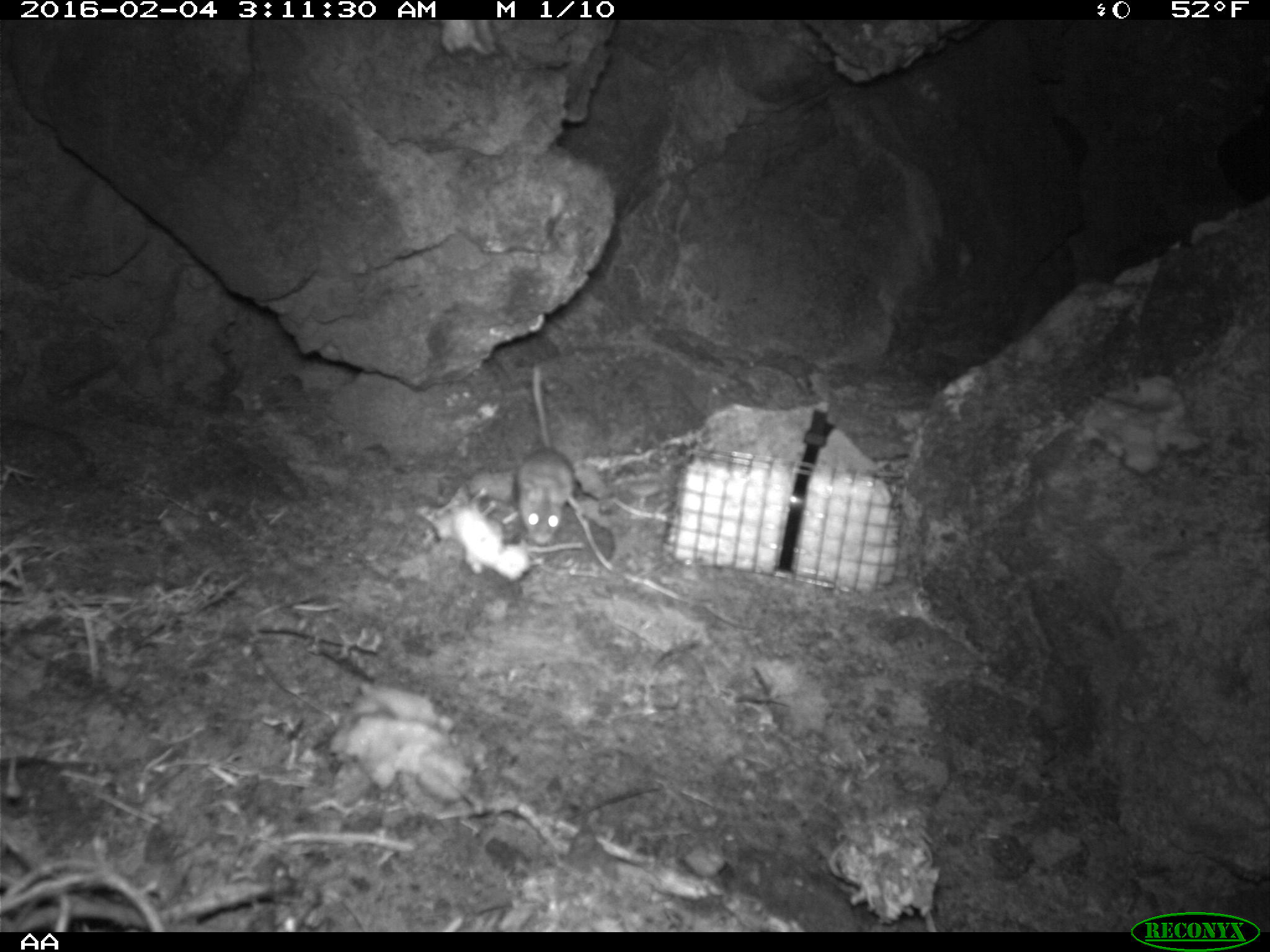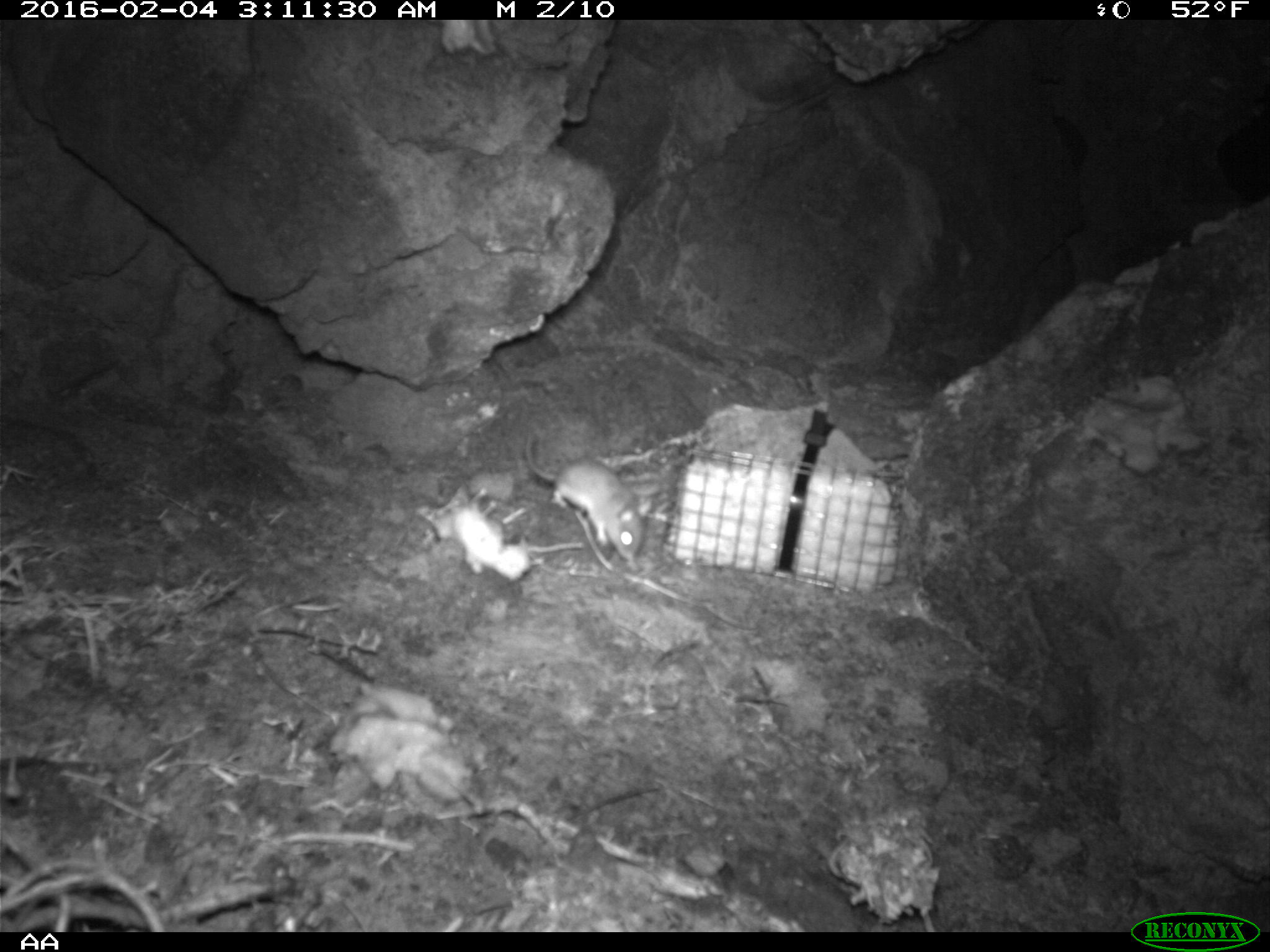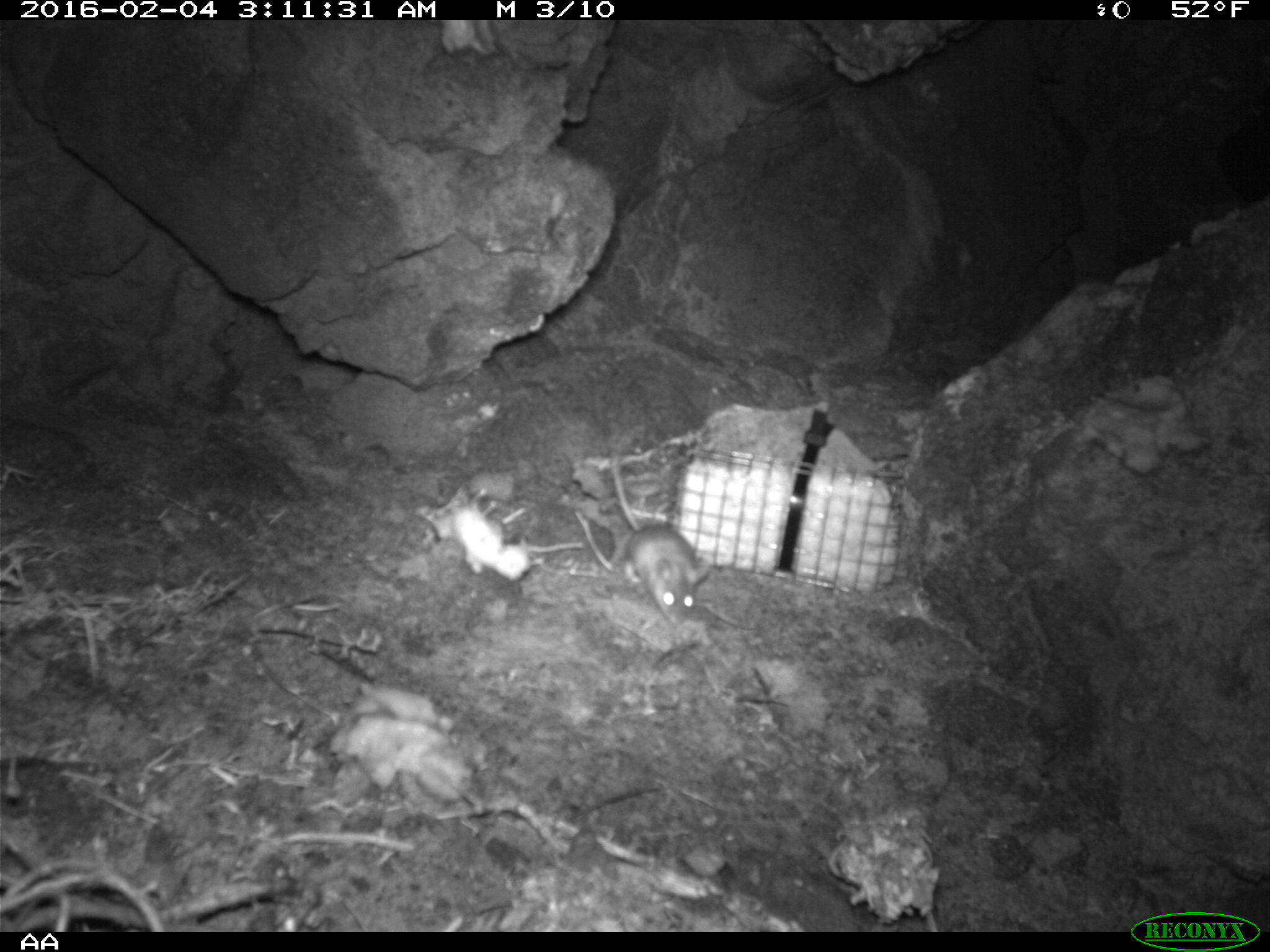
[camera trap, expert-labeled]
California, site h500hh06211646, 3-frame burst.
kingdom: Animalia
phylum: Chordata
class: Mammalia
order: Rodentia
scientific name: Rodentia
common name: rodent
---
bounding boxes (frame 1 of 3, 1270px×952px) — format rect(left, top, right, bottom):
rodent: rect(513, 366, 574, 546)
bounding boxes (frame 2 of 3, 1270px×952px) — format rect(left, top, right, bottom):
rodent: rect(523, 431, 652, 561)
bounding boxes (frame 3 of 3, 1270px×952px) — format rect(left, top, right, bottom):
rodent: rect(609, 450, 709, 626)